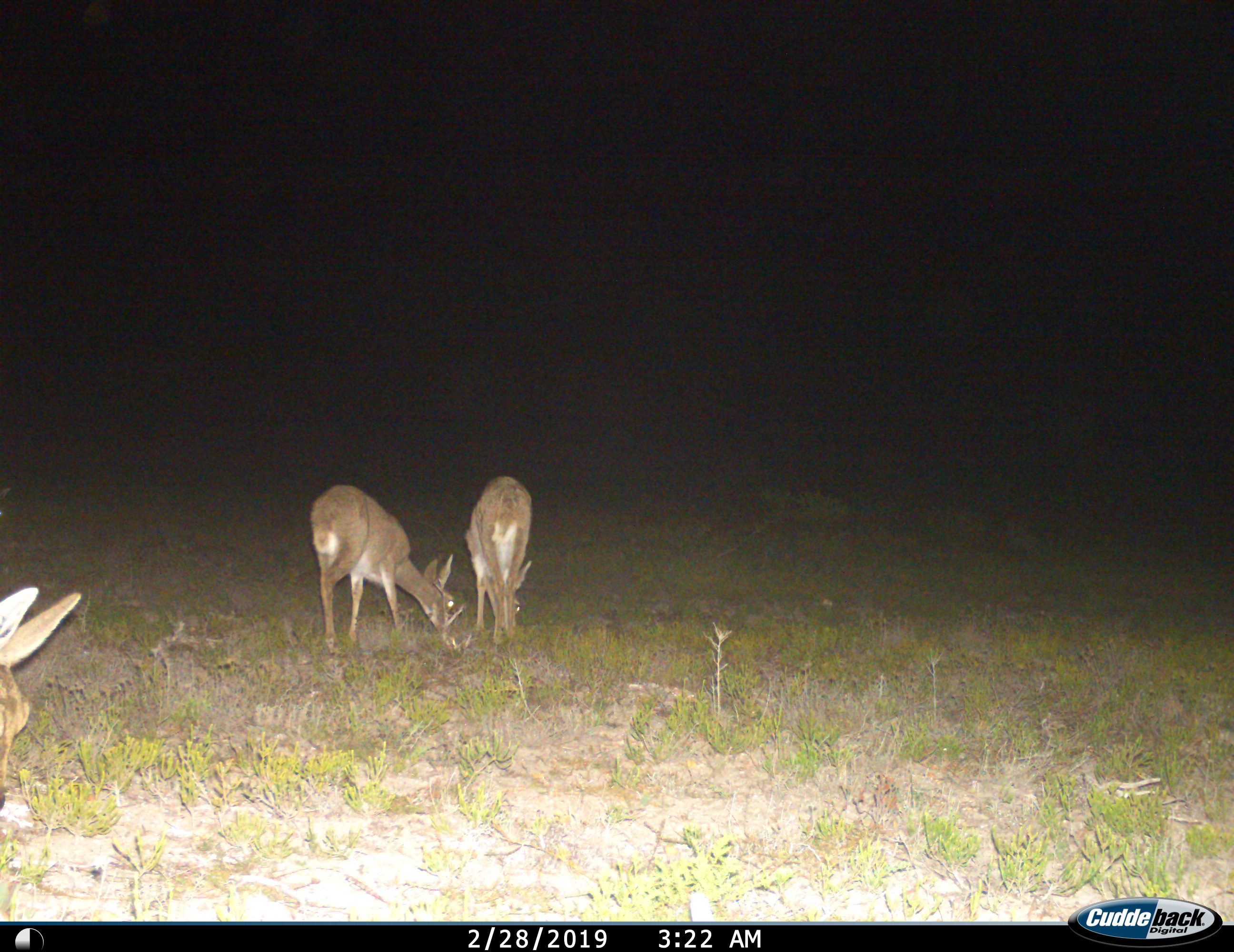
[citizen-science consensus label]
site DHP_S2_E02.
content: unidentified animal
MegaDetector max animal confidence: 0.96